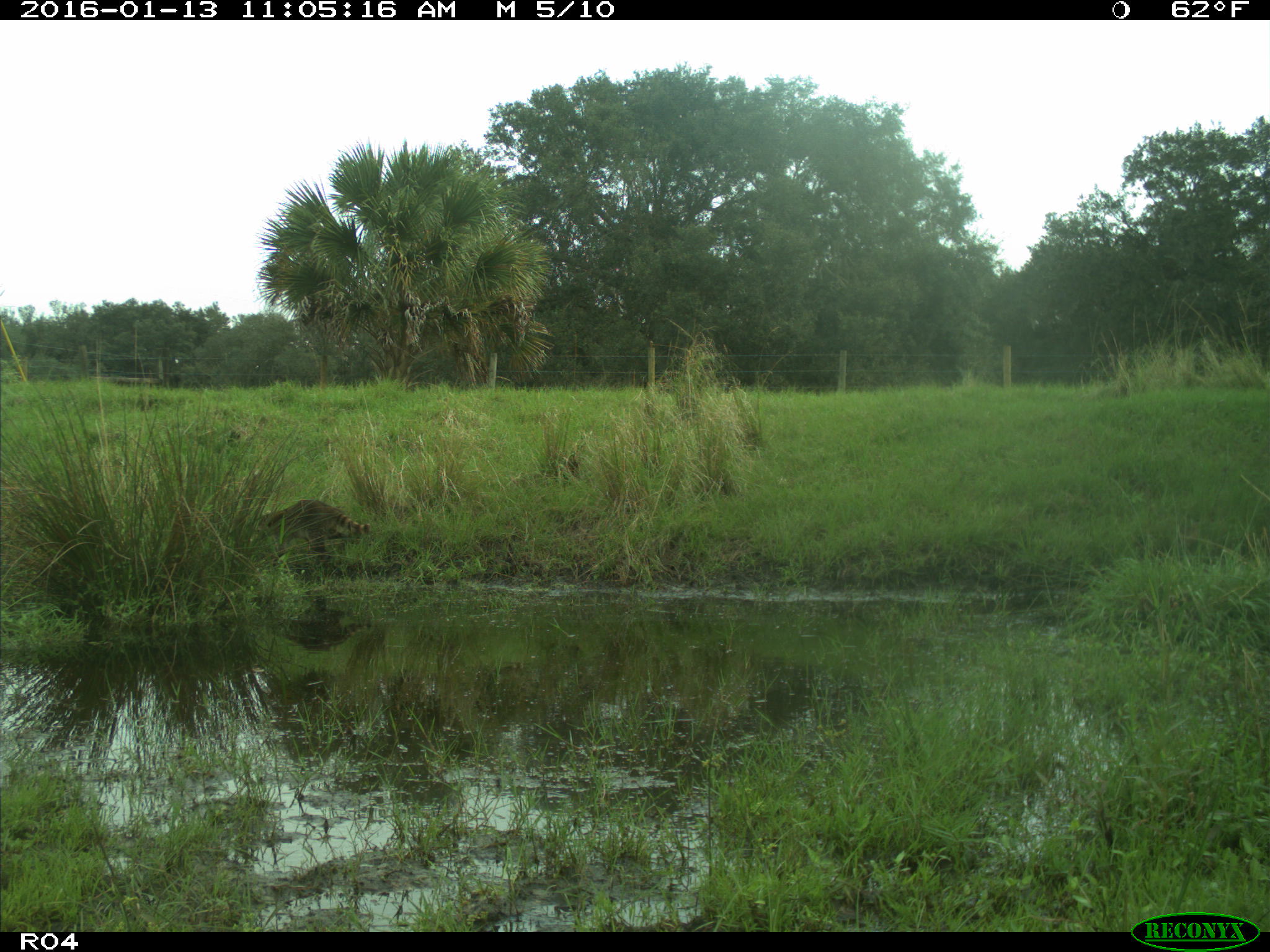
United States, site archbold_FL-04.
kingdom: Animalia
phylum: Chordata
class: Mammalia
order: Carnivora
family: Procyonidae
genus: Procyon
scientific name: Procyon lotor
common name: common raccoon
Procyon lotor (common raccoon).